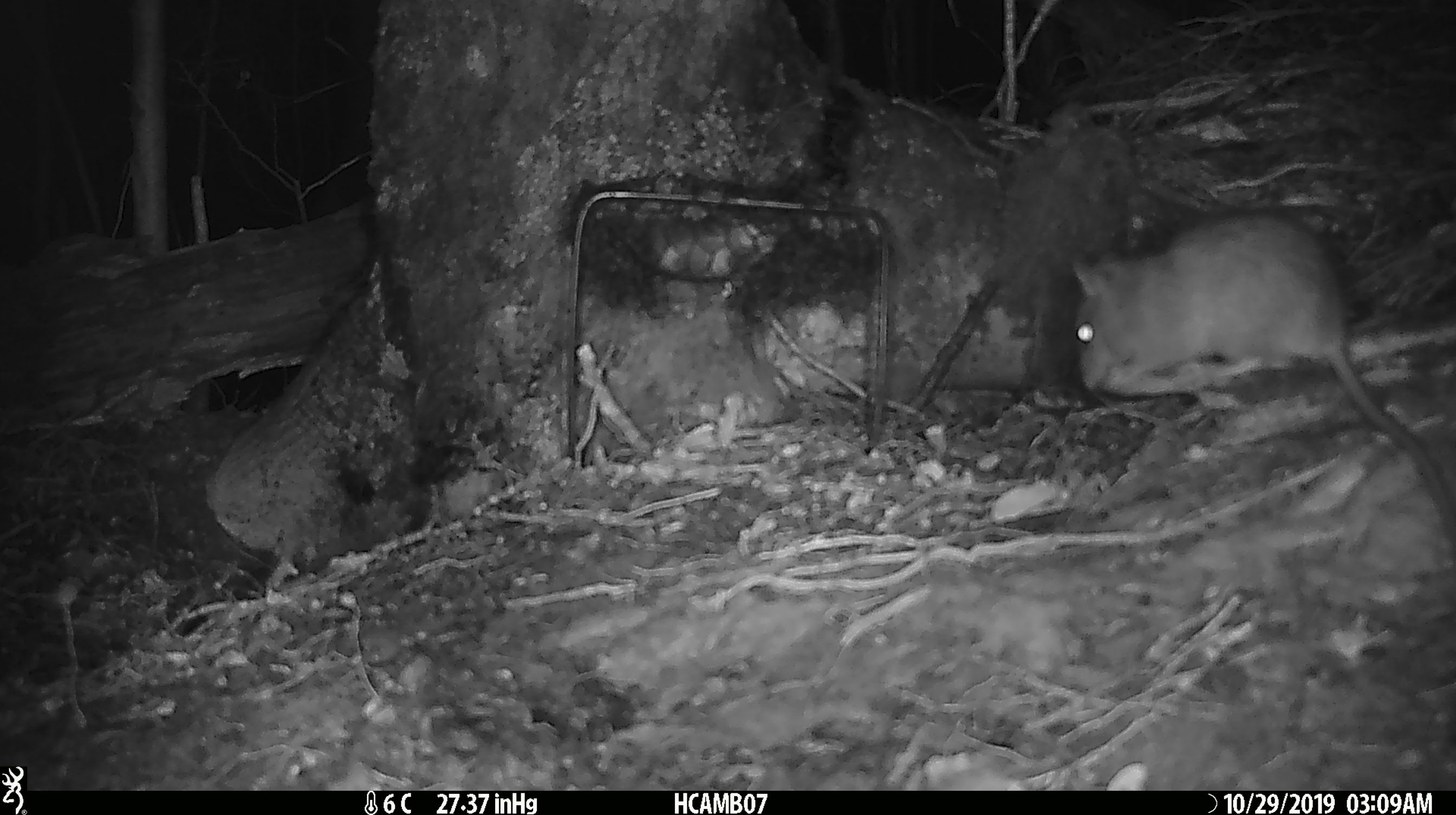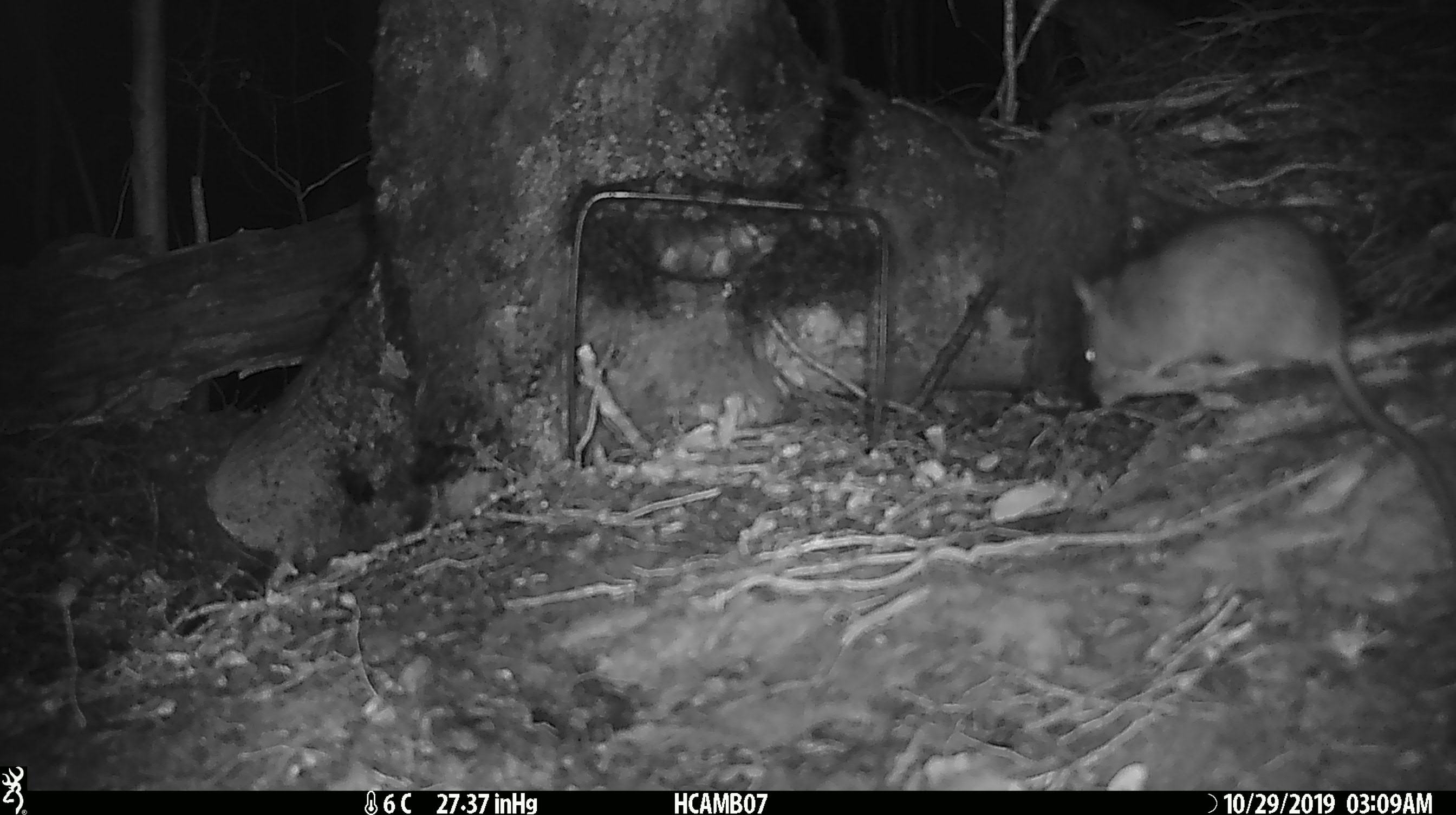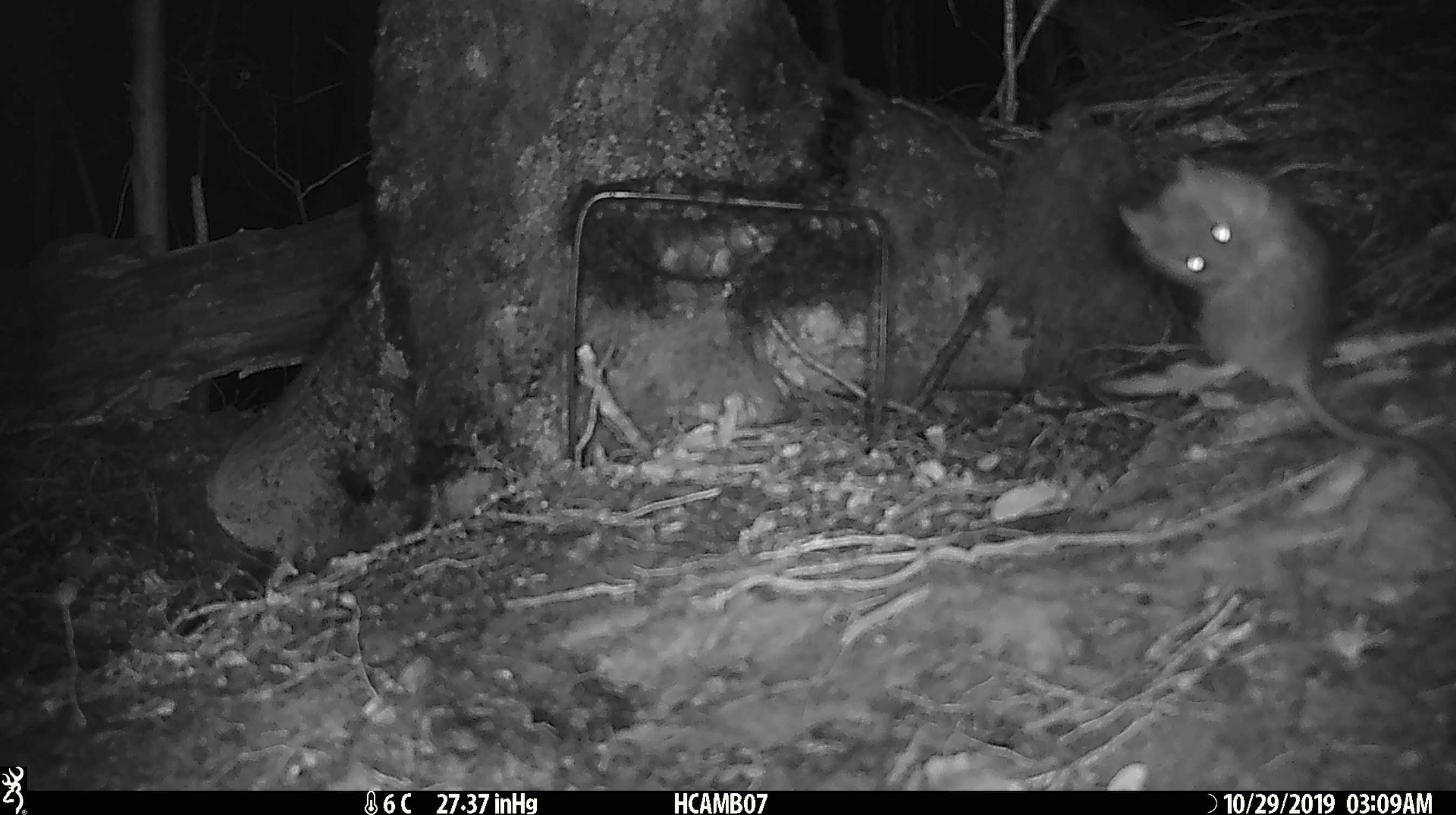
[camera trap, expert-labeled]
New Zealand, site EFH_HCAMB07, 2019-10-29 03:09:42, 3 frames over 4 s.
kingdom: Animalia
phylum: Chordata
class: Mammalia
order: Rodentia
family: Muridae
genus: Mus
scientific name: Mus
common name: mouse